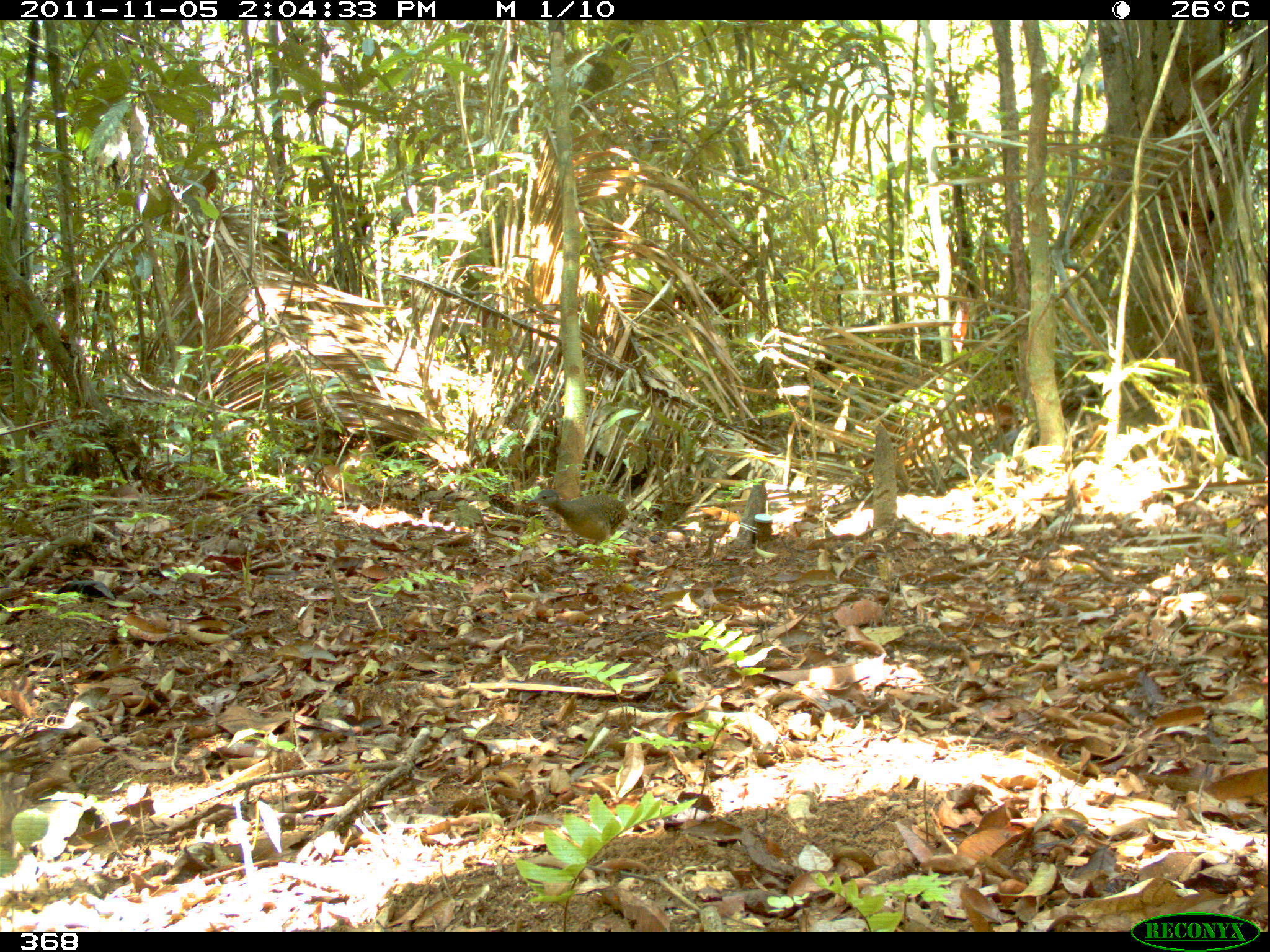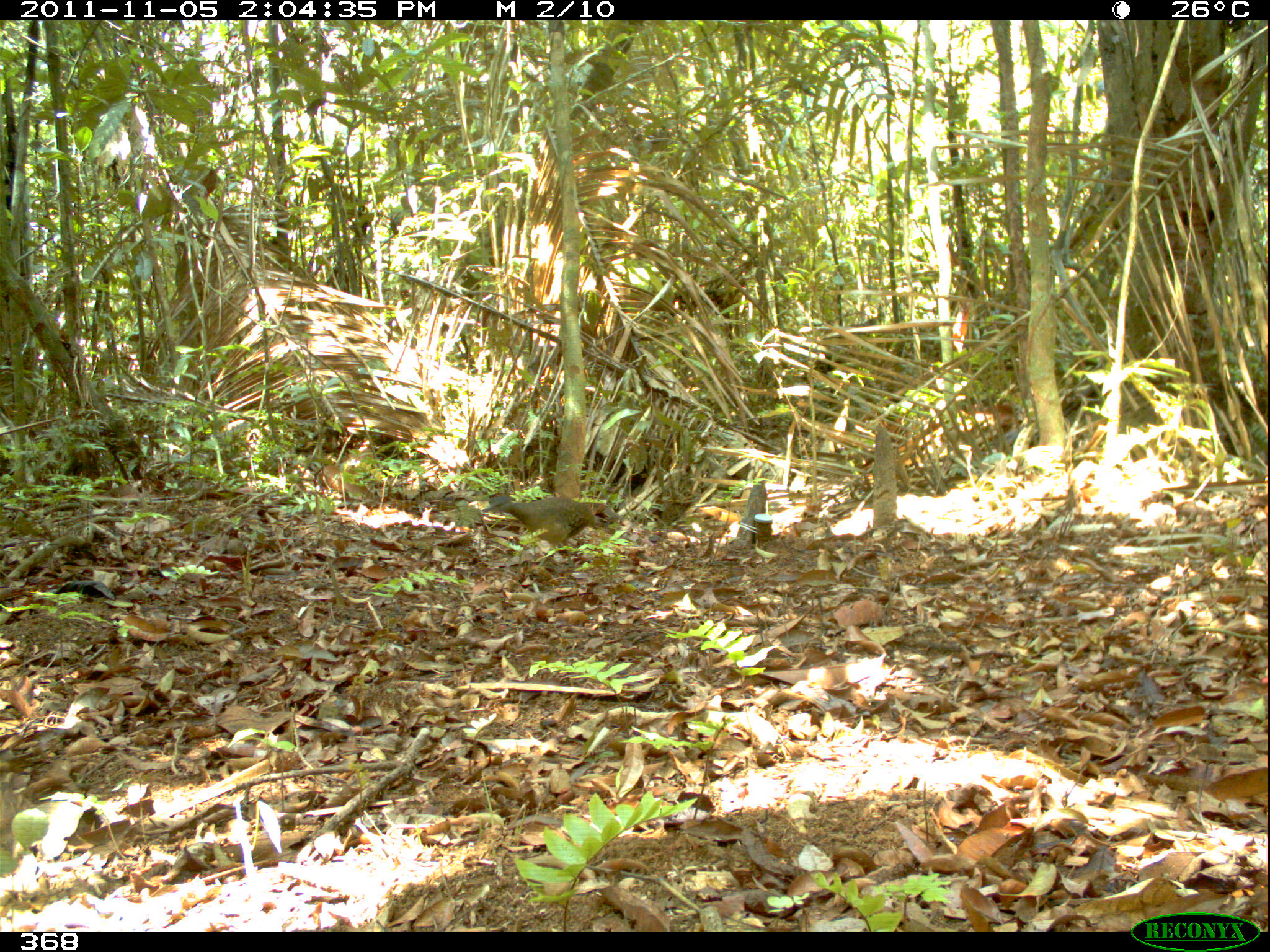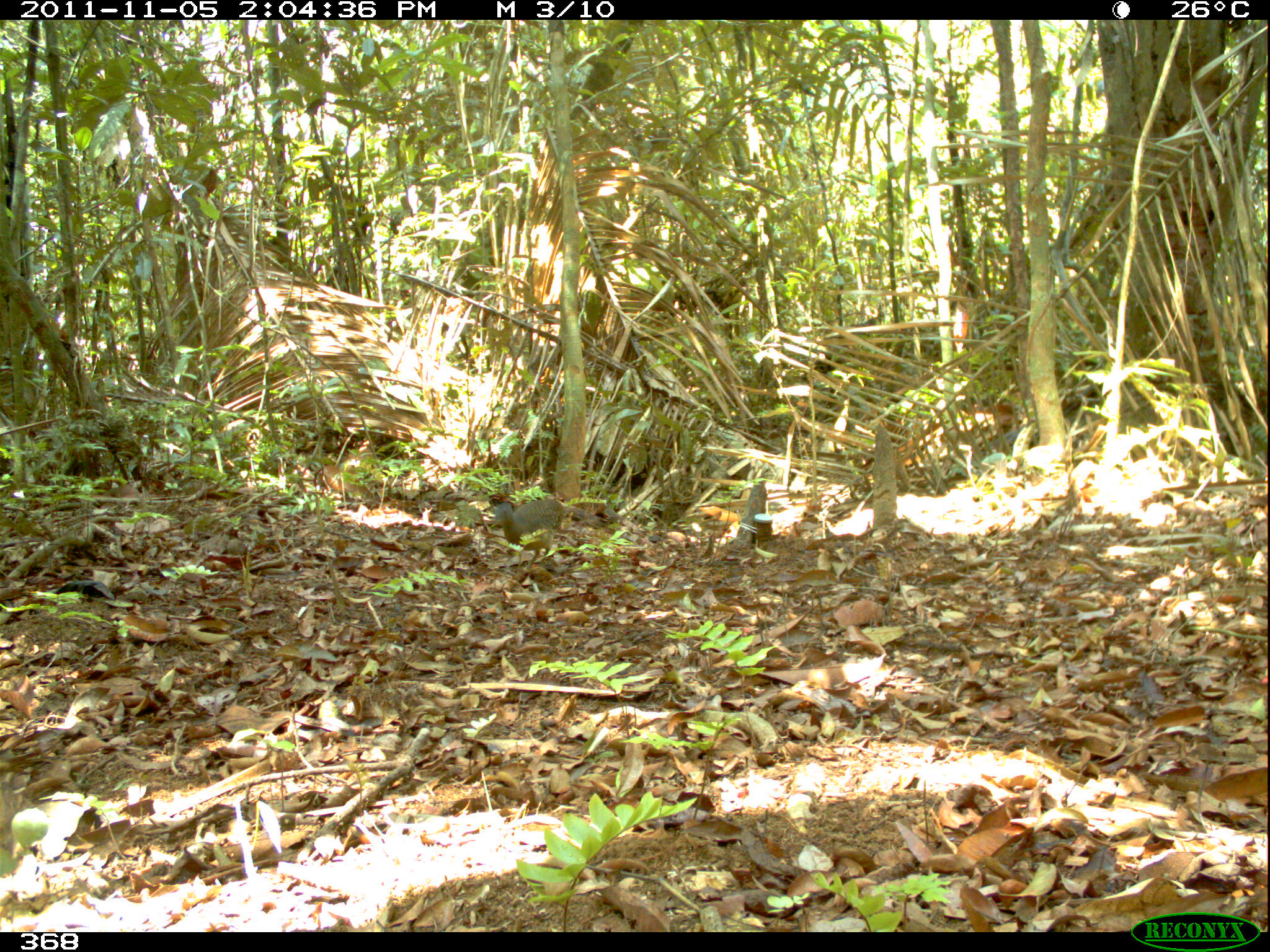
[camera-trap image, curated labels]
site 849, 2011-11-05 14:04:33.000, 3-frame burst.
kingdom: Animalia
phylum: Chordata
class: Aves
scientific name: Aves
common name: bird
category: unknown bird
Unknown bird (bird) (Aves).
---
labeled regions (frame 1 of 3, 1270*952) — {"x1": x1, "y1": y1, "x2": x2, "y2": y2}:
unknown bird: {"x1": 526, "y1": 488, "x2": 629, "y2": 553}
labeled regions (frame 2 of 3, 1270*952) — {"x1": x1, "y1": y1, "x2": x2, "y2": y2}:
unknown bird: {"x1": 481, "y1": 493, "x2": 596, "y2": 568}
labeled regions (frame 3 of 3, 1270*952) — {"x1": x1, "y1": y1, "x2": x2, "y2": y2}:
unknown bird: {"x1": 491, "y1": 499, "x2": 565, "y2": 570}